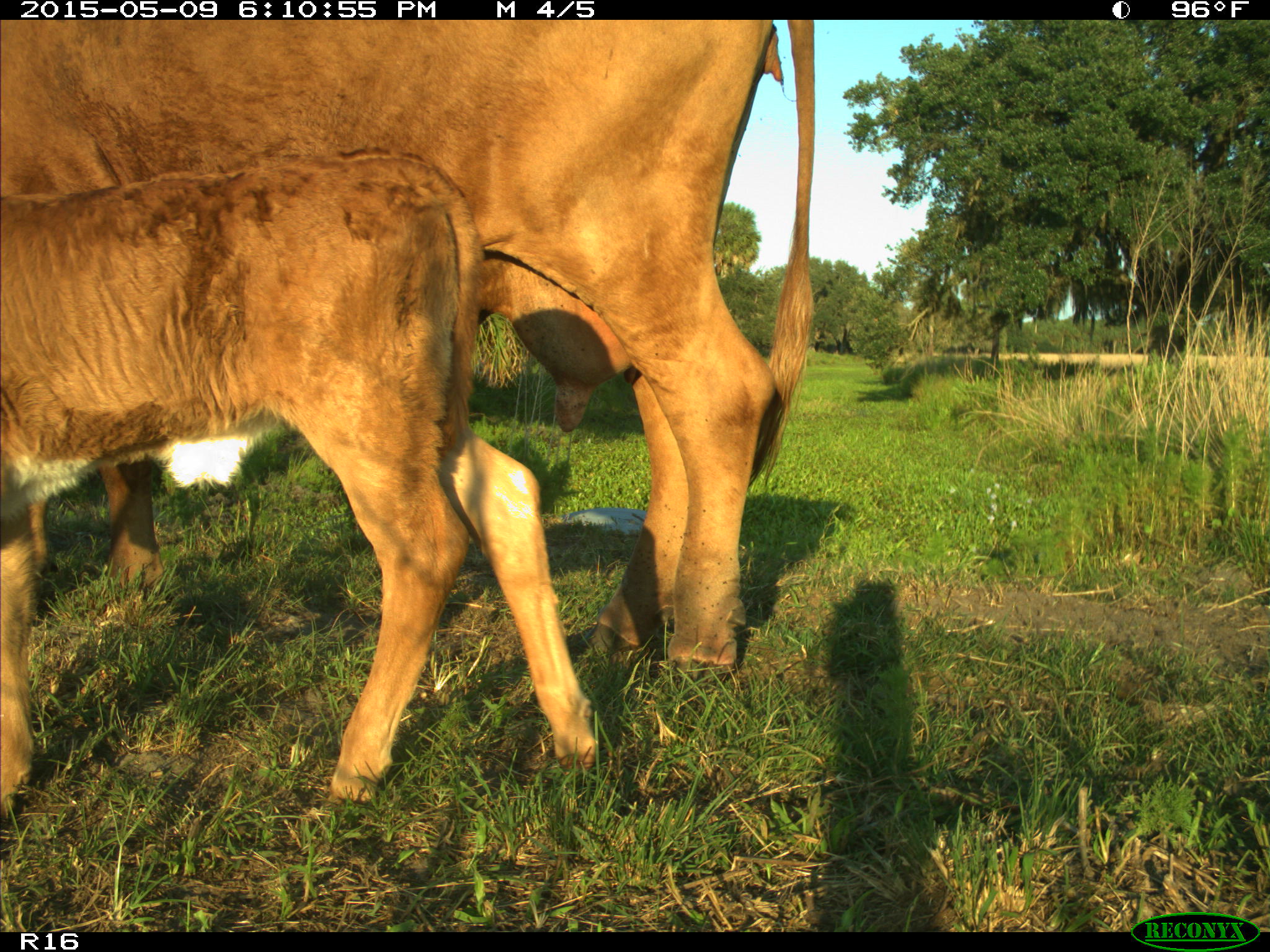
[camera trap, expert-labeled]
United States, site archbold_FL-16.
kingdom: Animalia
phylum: Chordata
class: Mammalia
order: Artiodactyla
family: Bovidae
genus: Bos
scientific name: Bos taurus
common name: domestic cow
Bos taurus (domestic cow).